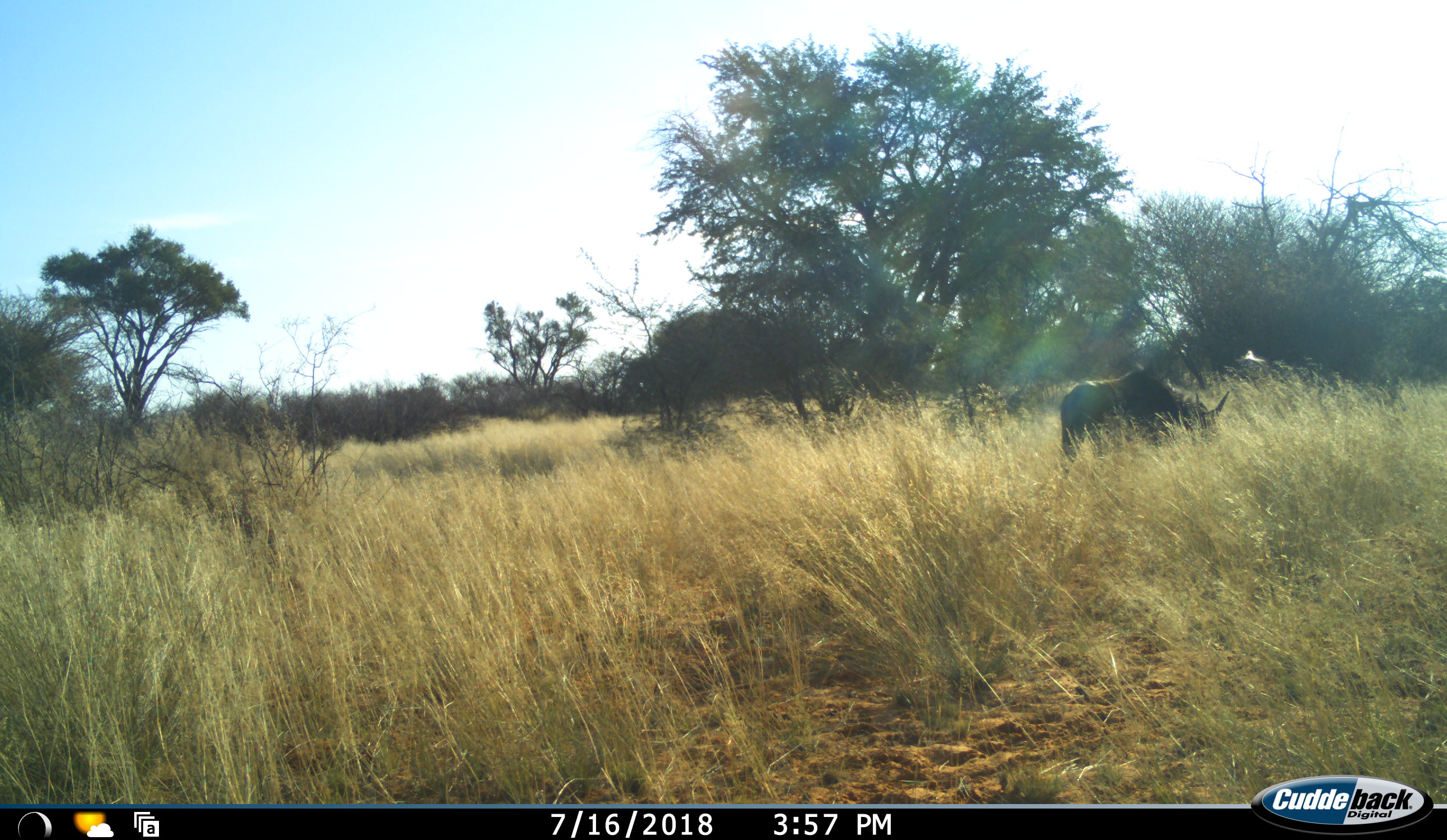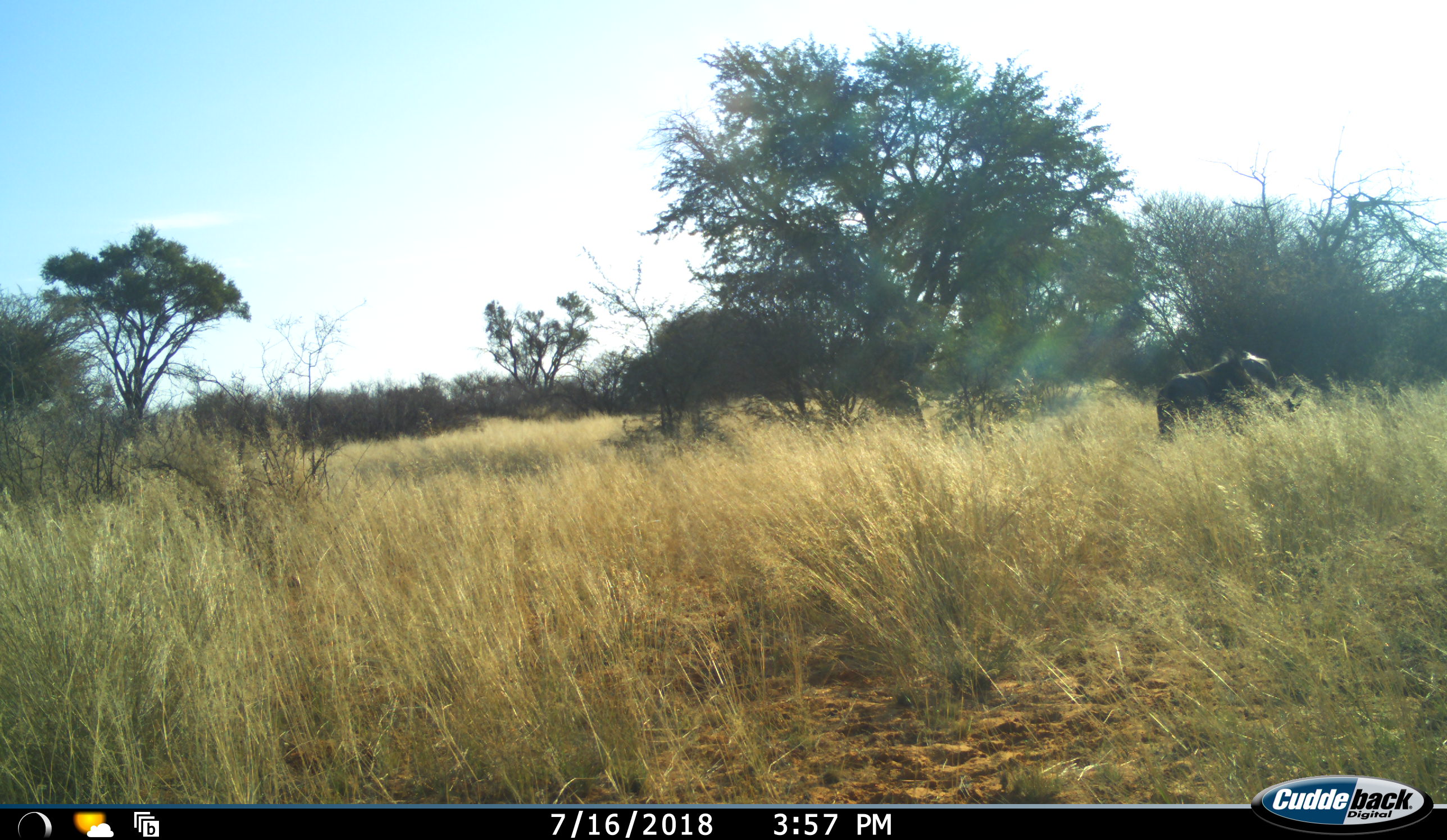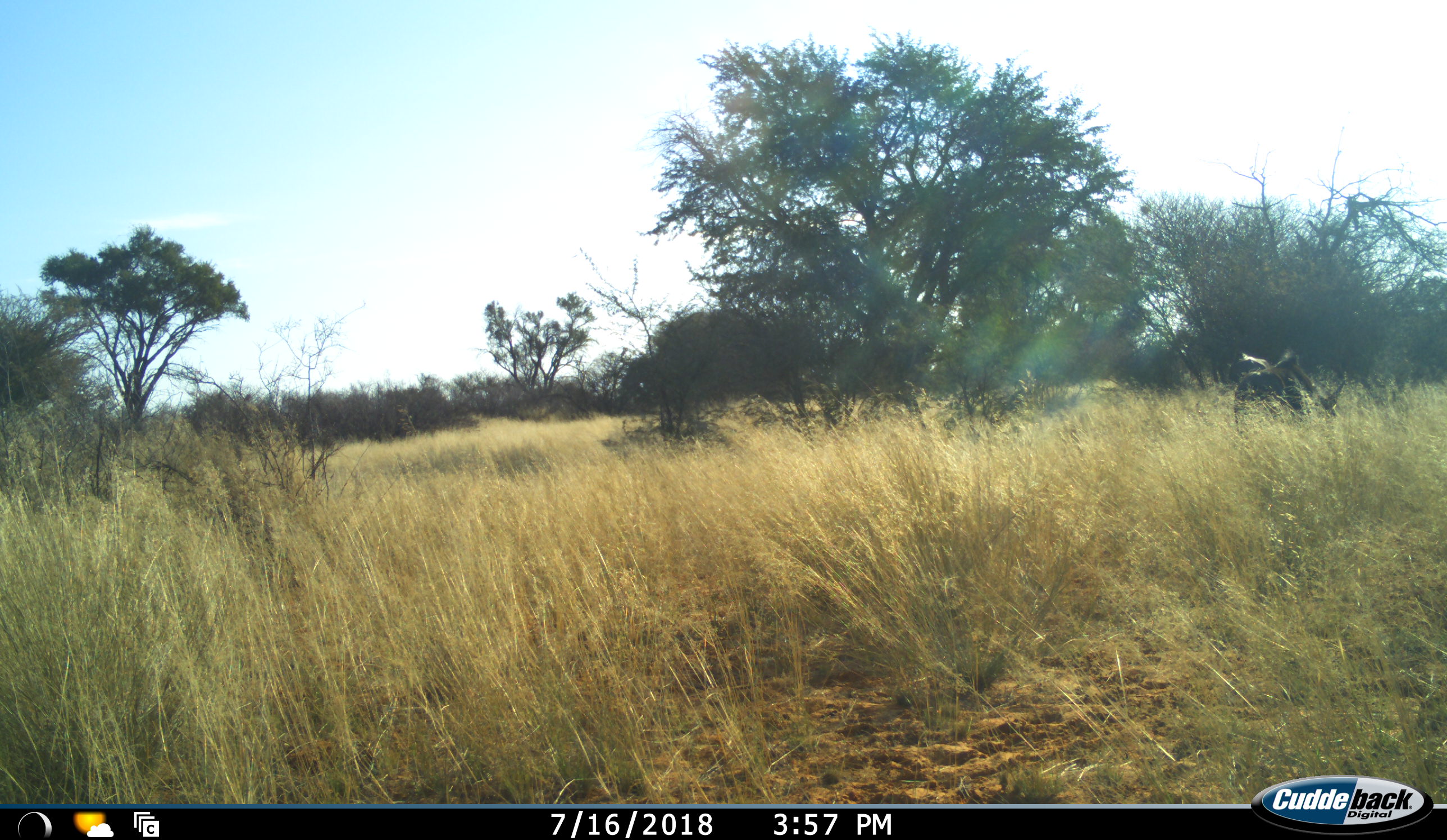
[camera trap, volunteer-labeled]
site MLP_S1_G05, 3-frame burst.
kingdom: Animalia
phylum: Chordata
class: Mammalia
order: Artiodactyla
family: Bovidae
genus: Connochaetes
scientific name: Connochaetes taurinus taurinus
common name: blue wildebeest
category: wildebeestblue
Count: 1.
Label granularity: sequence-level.